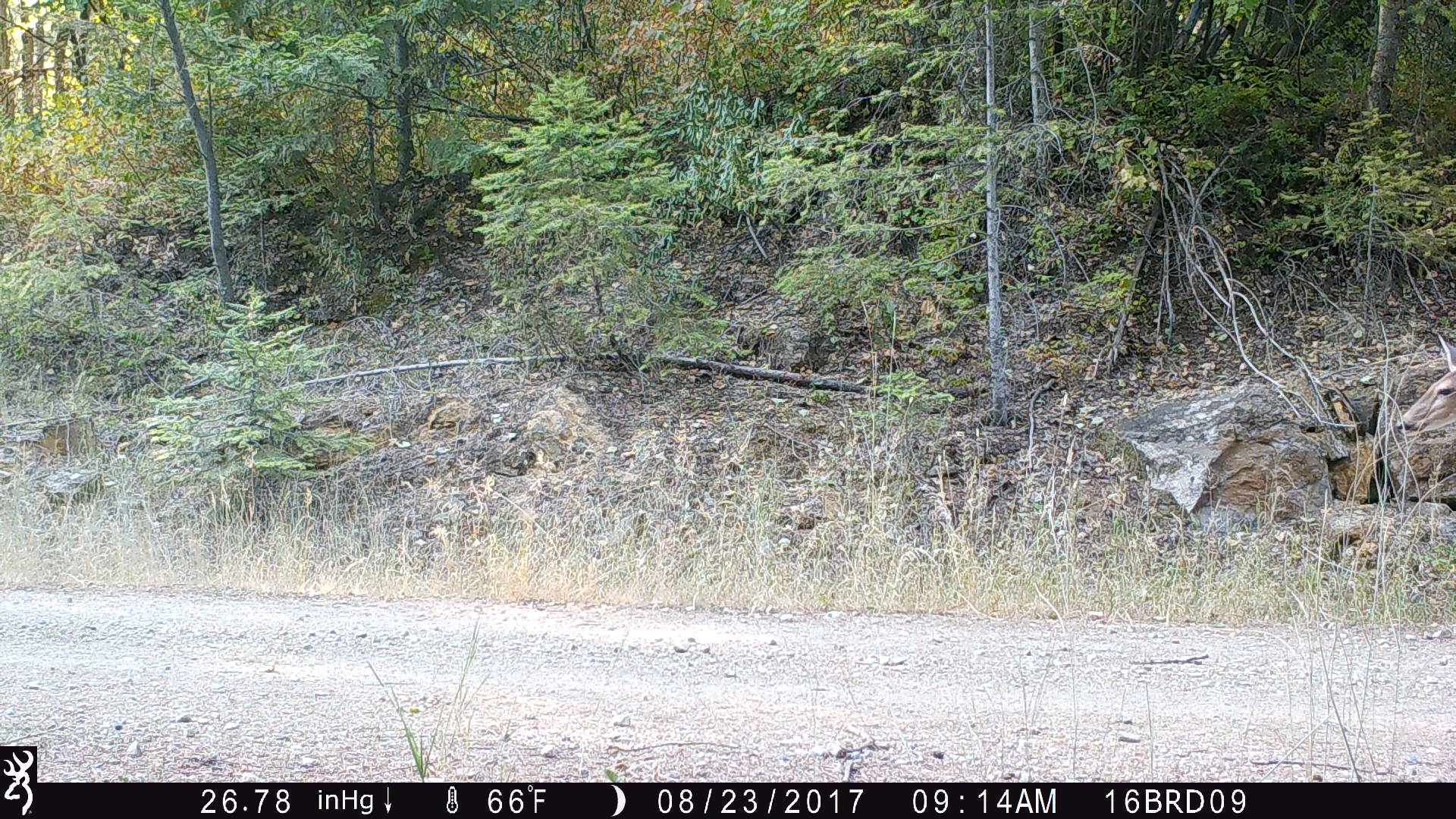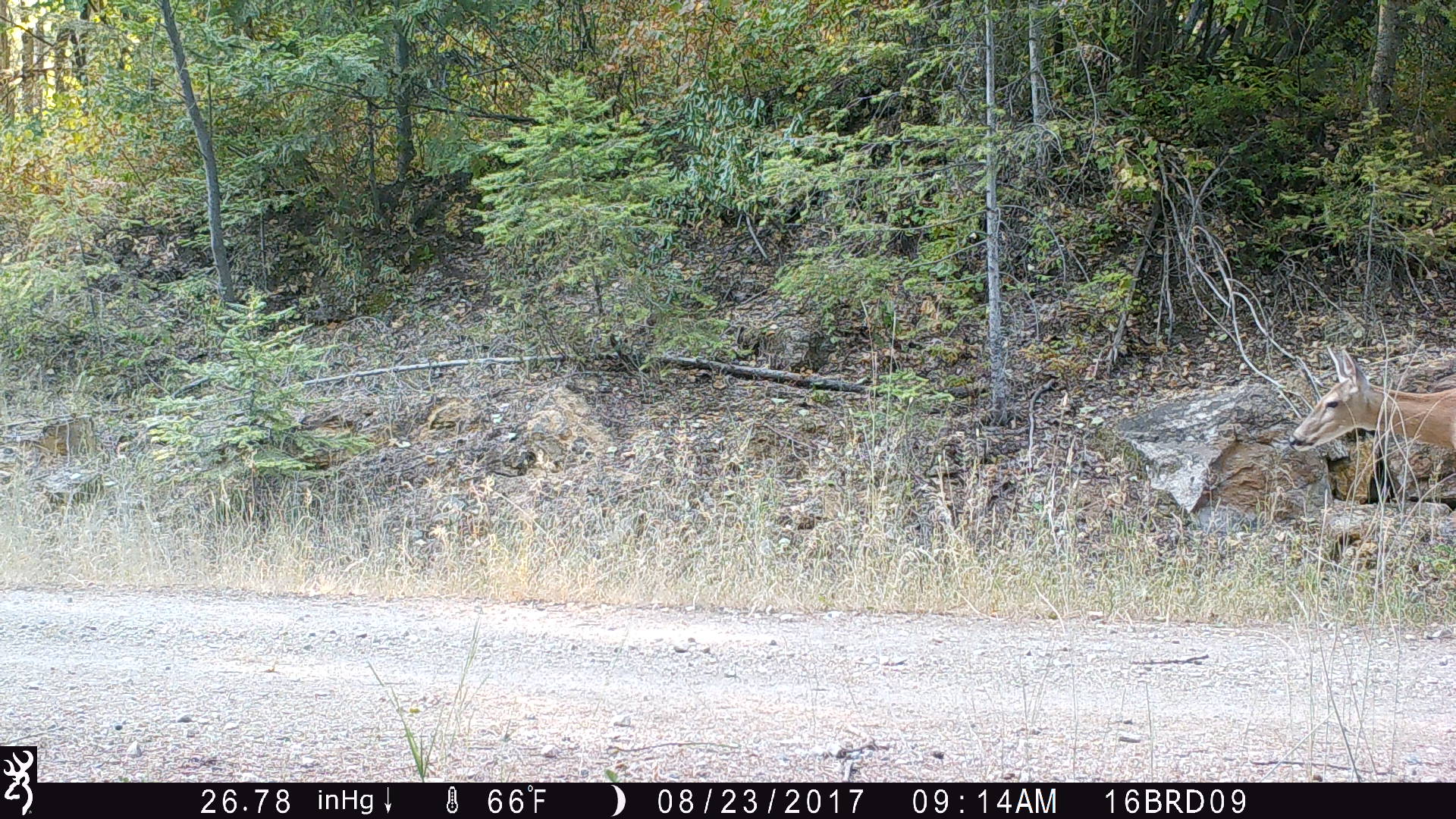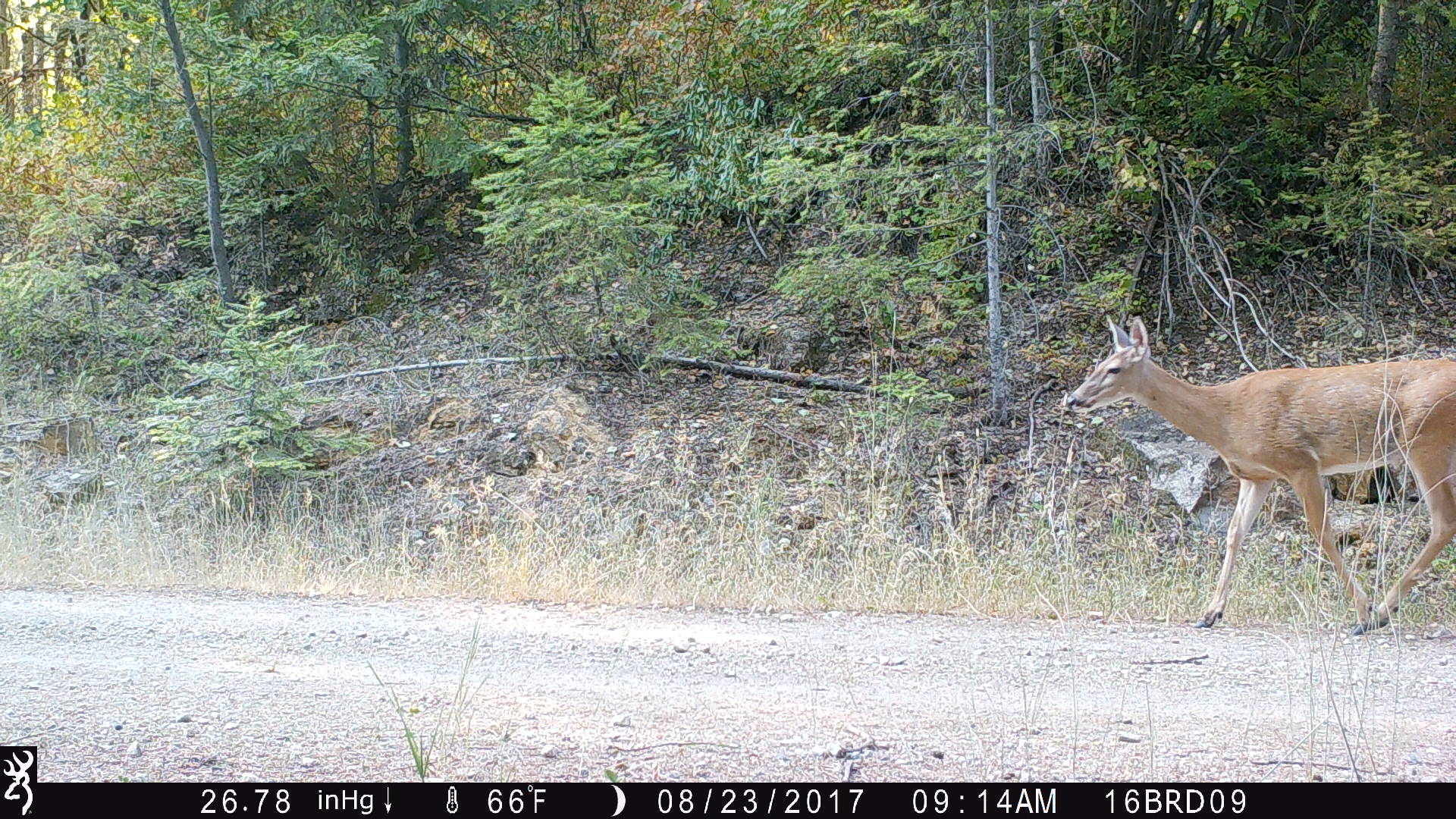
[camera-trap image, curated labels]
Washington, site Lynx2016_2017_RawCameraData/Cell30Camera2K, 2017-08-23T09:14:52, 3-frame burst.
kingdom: Animalia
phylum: Chordata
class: Mammalia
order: Artiodactyla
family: Cervidae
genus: Odocoileus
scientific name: Odocoileus virginianus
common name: white-tailed deer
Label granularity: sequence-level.